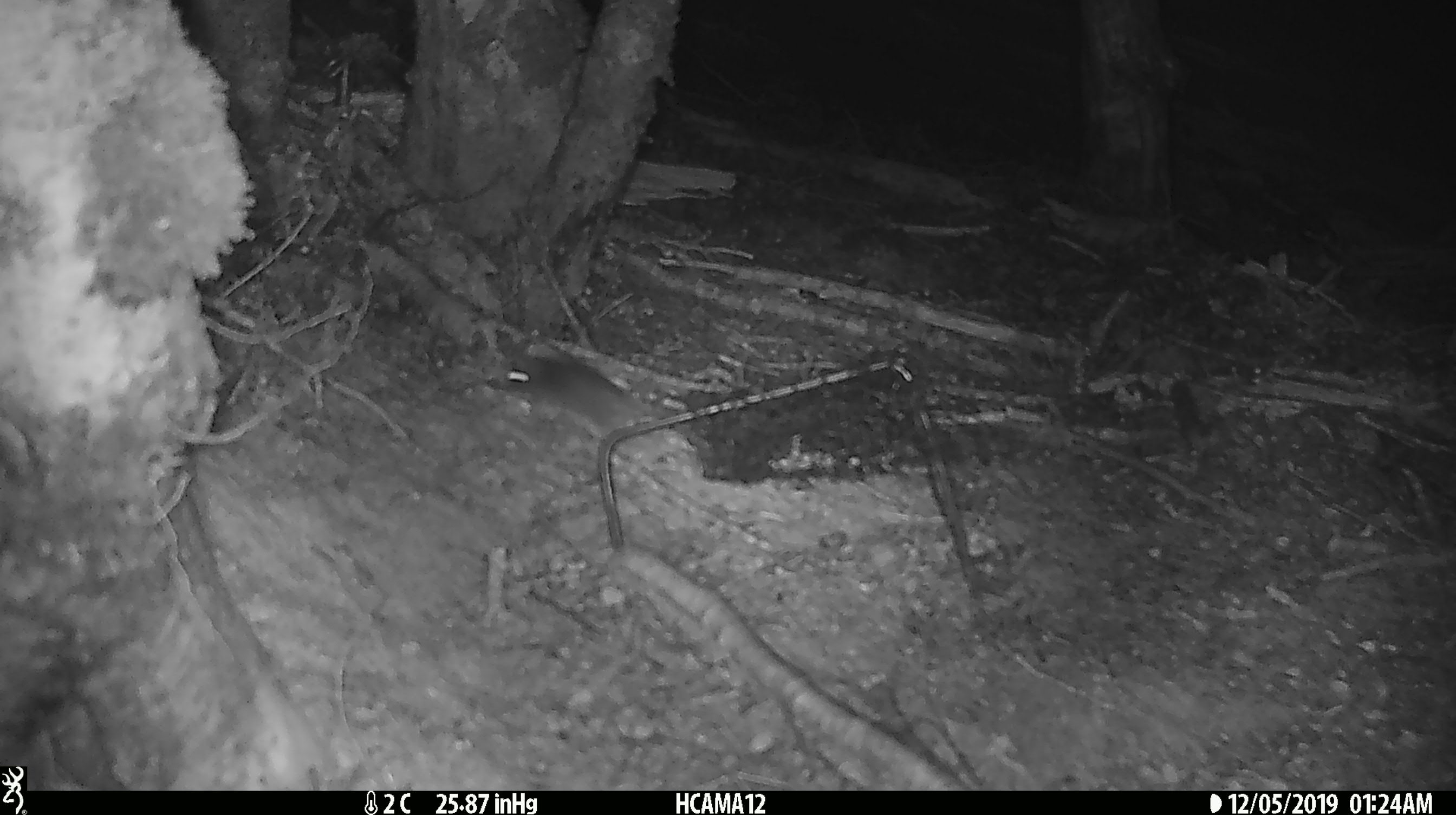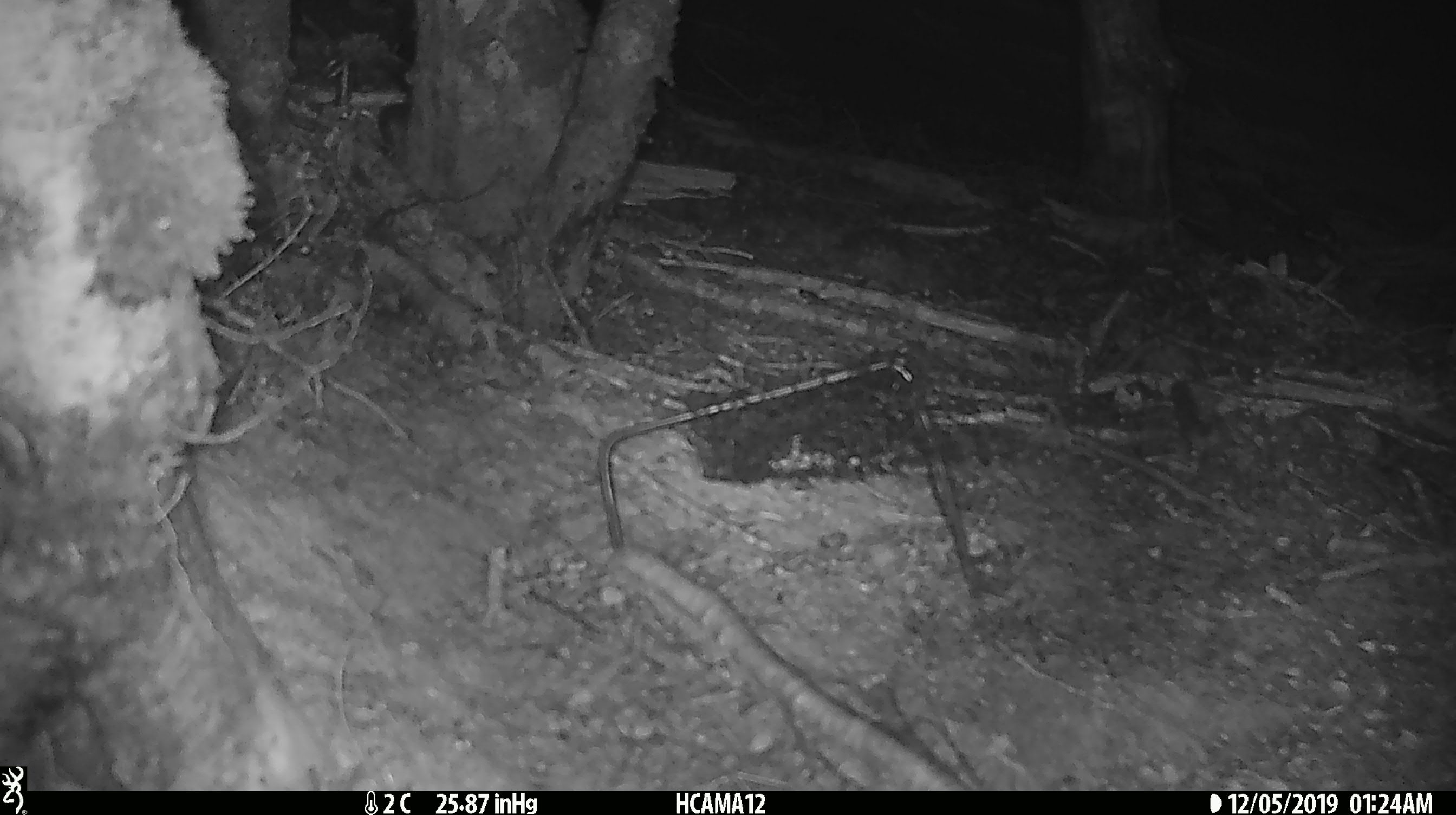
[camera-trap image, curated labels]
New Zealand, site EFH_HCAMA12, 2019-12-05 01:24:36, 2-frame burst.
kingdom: Animalia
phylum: Chordata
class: Mammalia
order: Rodentia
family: Muridae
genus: Mus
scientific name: Mus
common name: mouse